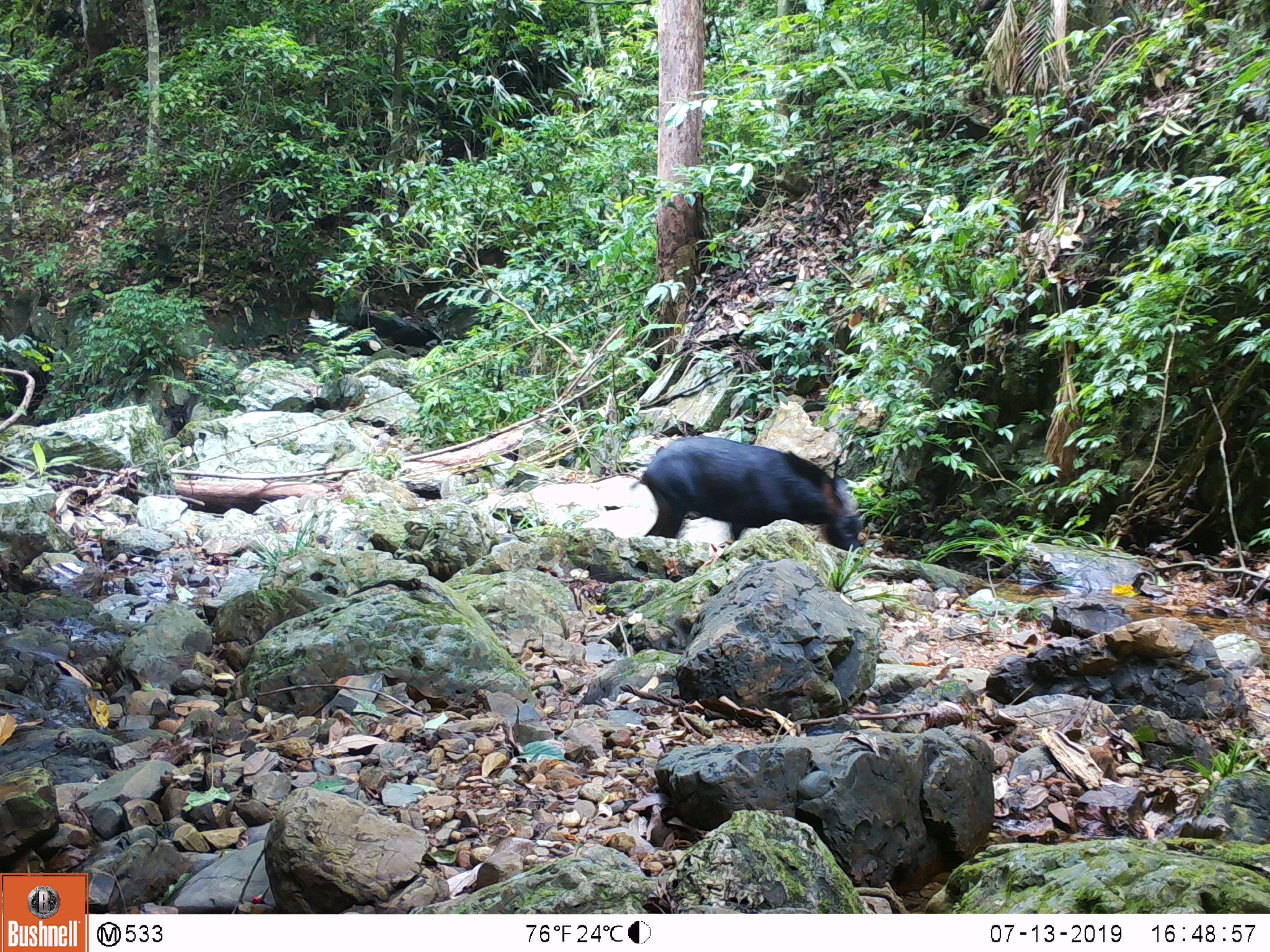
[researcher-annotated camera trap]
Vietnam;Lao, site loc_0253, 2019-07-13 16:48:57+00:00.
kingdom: Animalia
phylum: Chordata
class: Mammalia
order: Artiodactyla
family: Bovidae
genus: Capricornis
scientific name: Capricornis sumatraensis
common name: chinese serow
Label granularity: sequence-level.